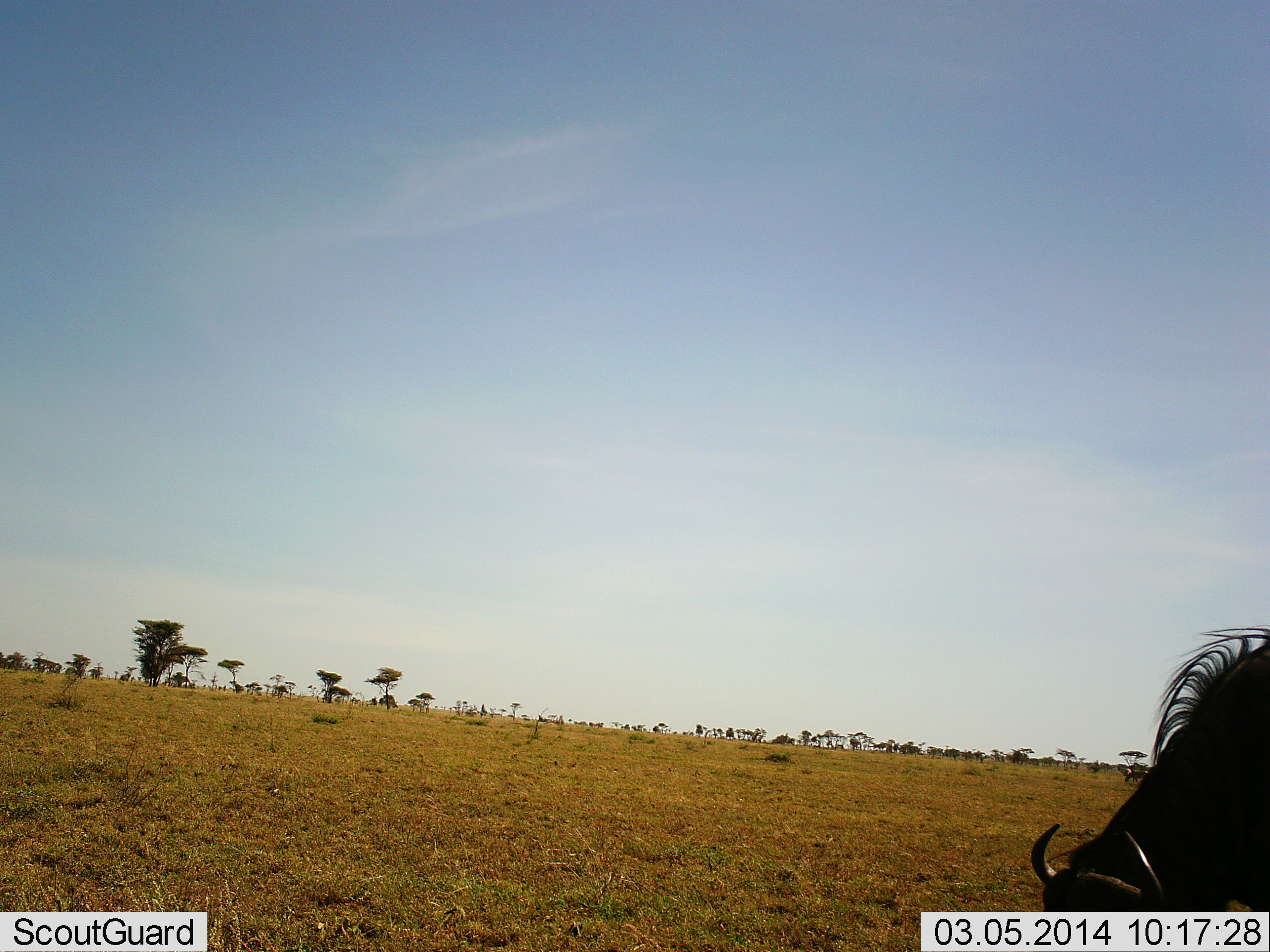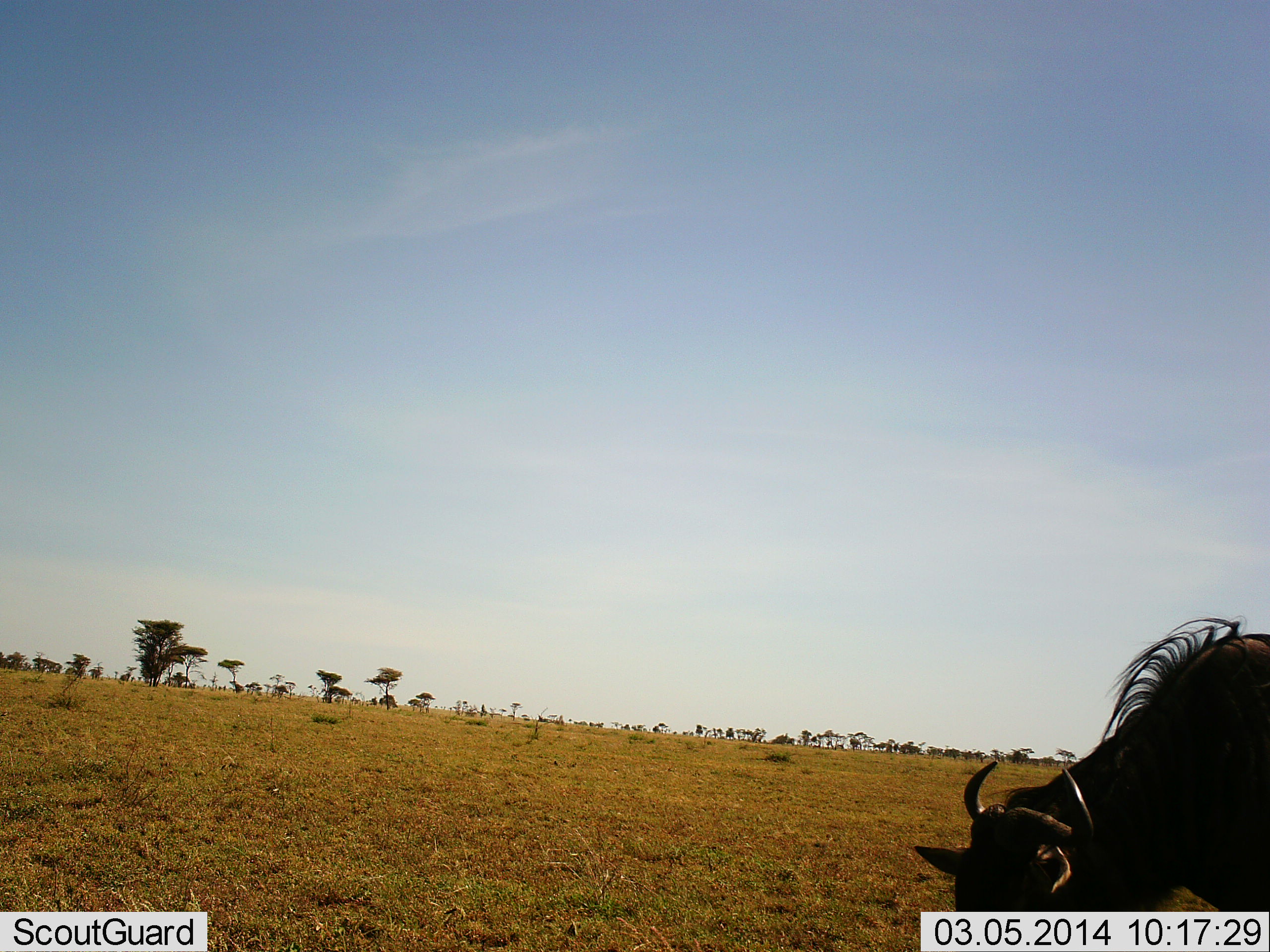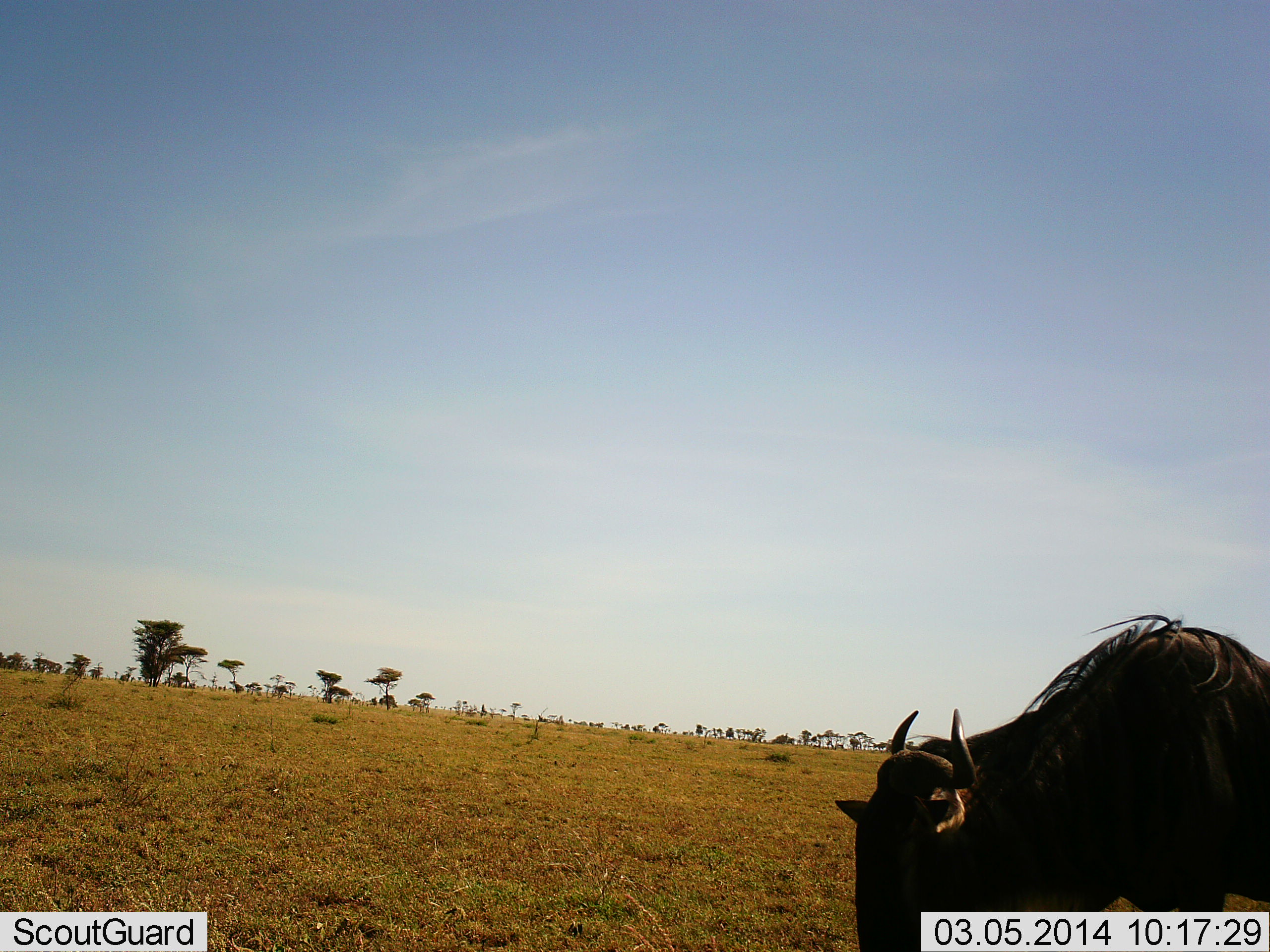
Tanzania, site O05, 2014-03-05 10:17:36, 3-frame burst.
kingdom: Animalia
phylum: Chordata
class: Mammalia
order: Artiodactyla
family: Bovidae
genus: Connochaetes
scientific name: Connochaetes taurinus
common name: blue wildebeest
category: wildebeest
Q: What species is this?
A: Wildebeest (blue wildebeest) (Connochaetes taurinus).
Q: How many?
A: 1.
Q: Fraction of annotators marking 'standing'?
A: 0%.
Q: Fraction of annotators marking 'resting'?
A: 0%.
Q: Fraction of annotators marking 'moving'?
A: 70%.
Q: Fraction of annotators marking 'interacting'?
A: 0%.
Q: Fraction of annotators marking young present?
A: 0%.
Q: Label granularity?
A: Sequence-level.